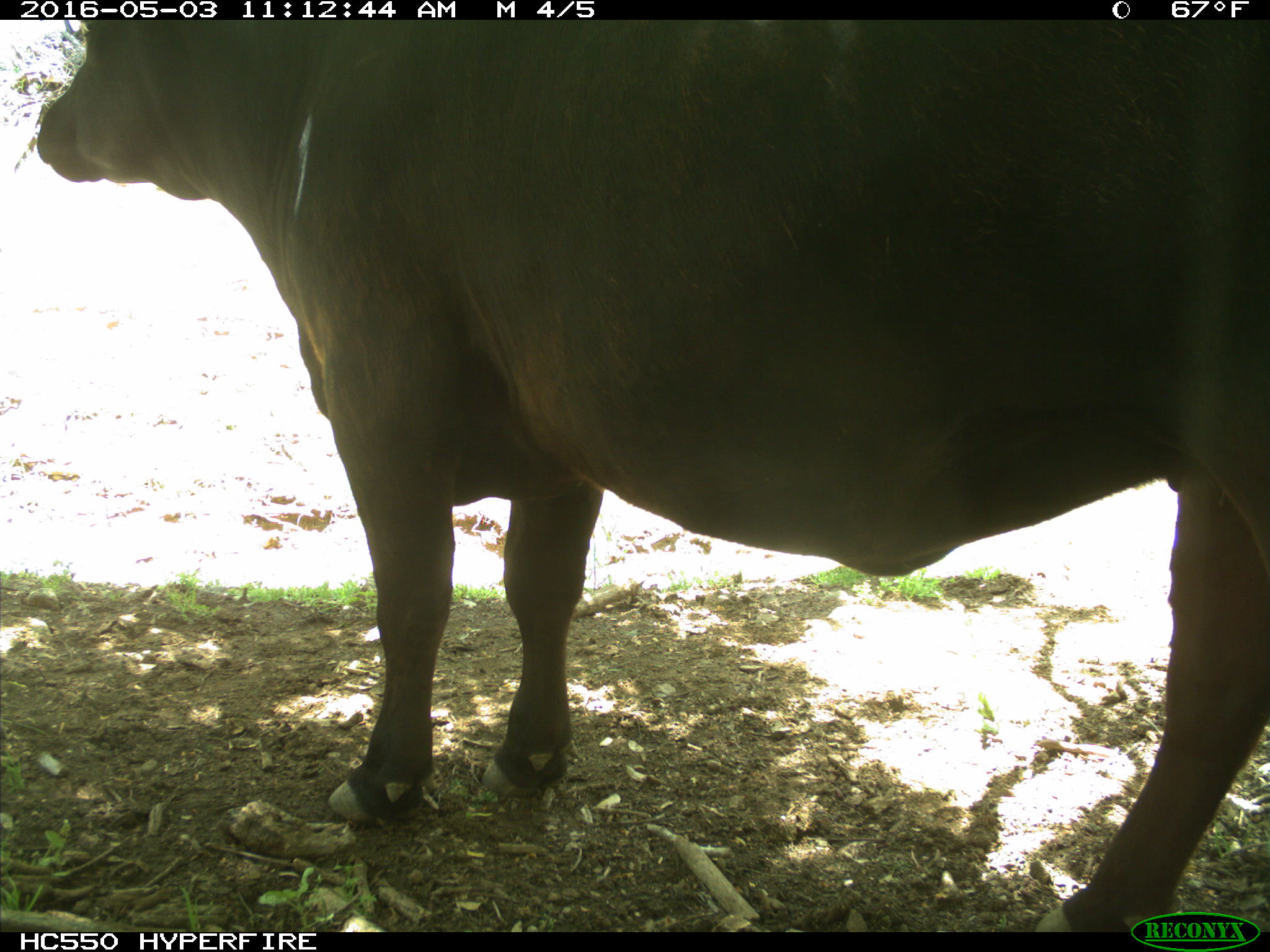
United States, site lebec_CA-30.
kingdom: Animalia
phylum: Chordata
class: Mammalia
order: Artiodactyla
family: Bovidae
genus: Bos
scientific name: Bos taurus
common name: domestic cow